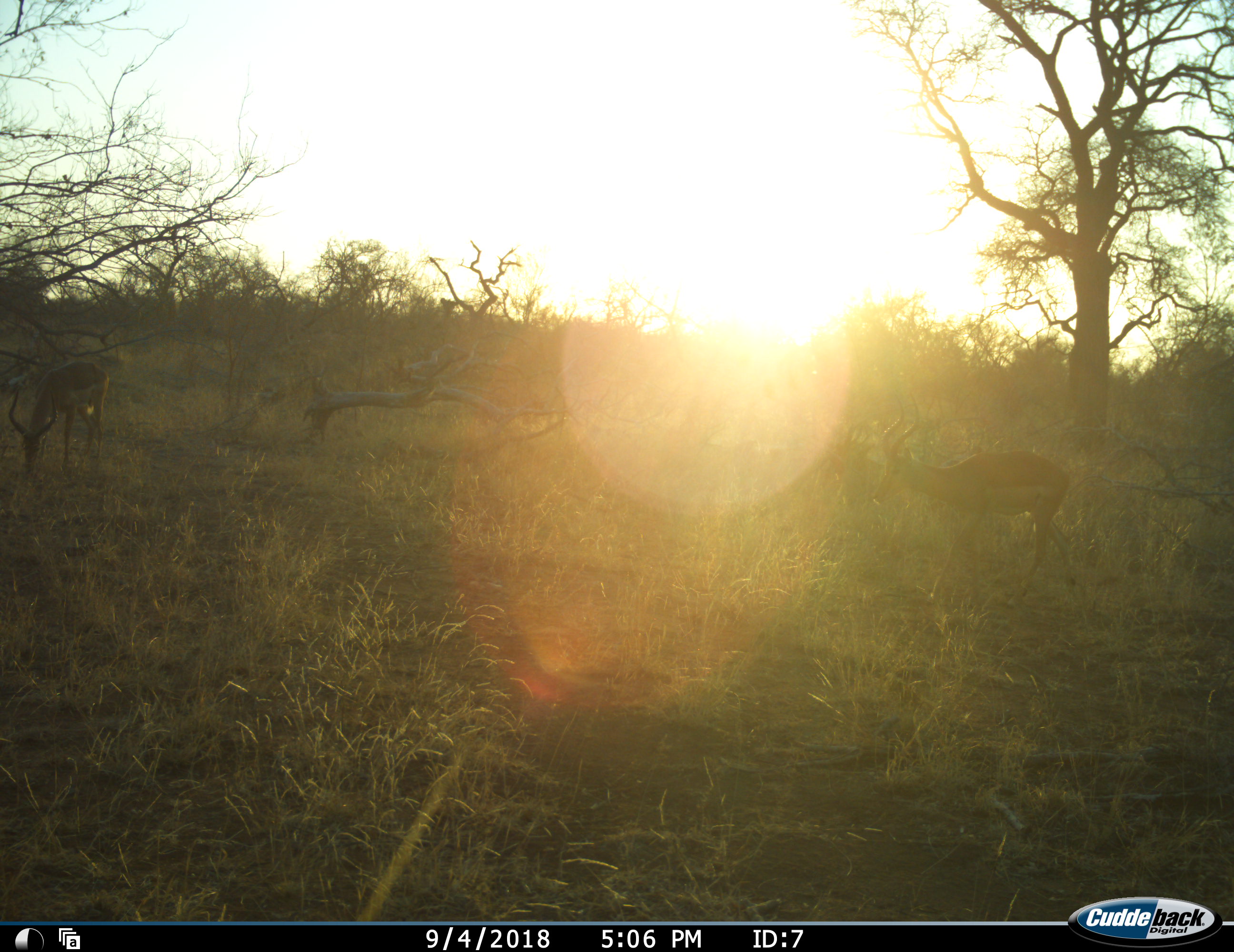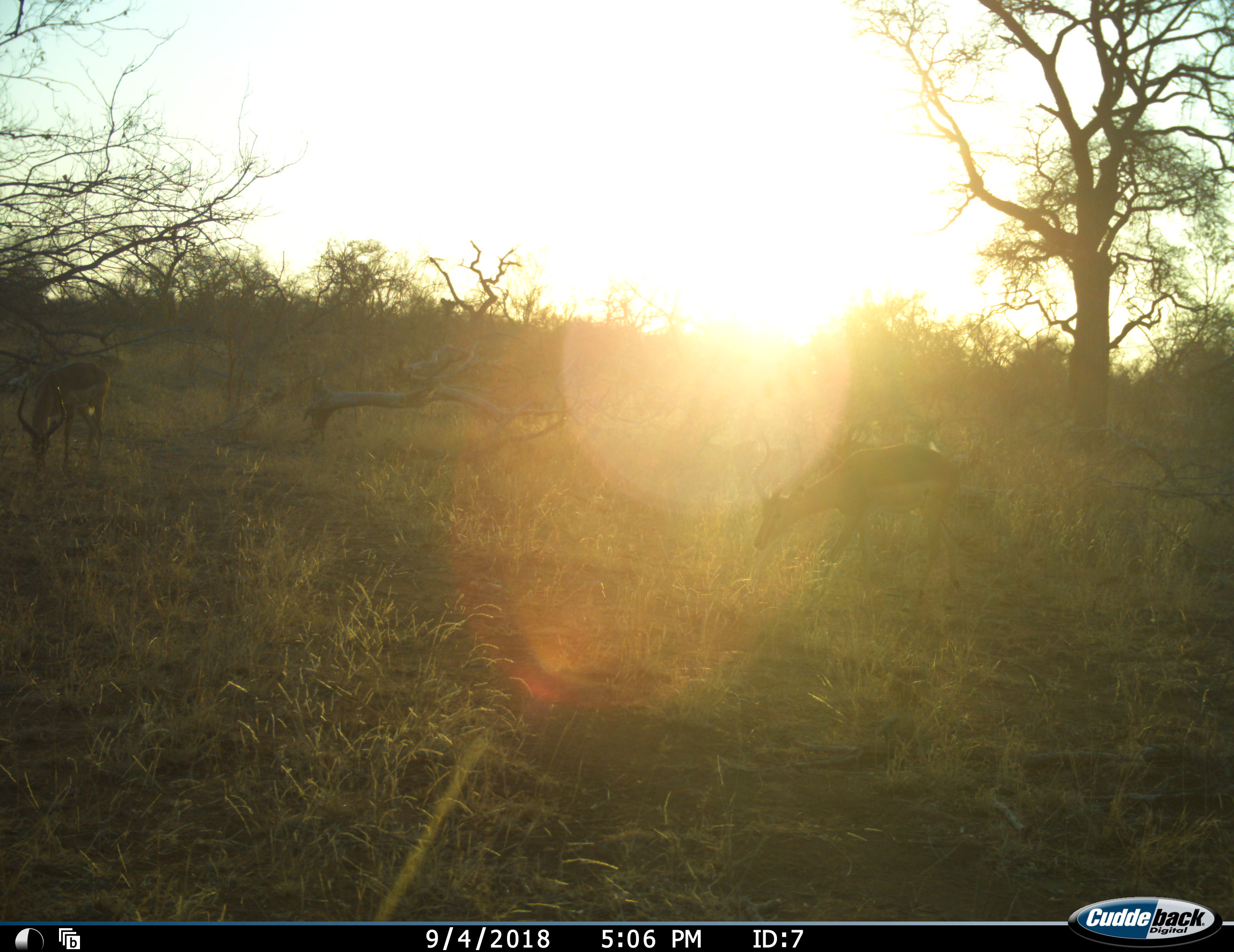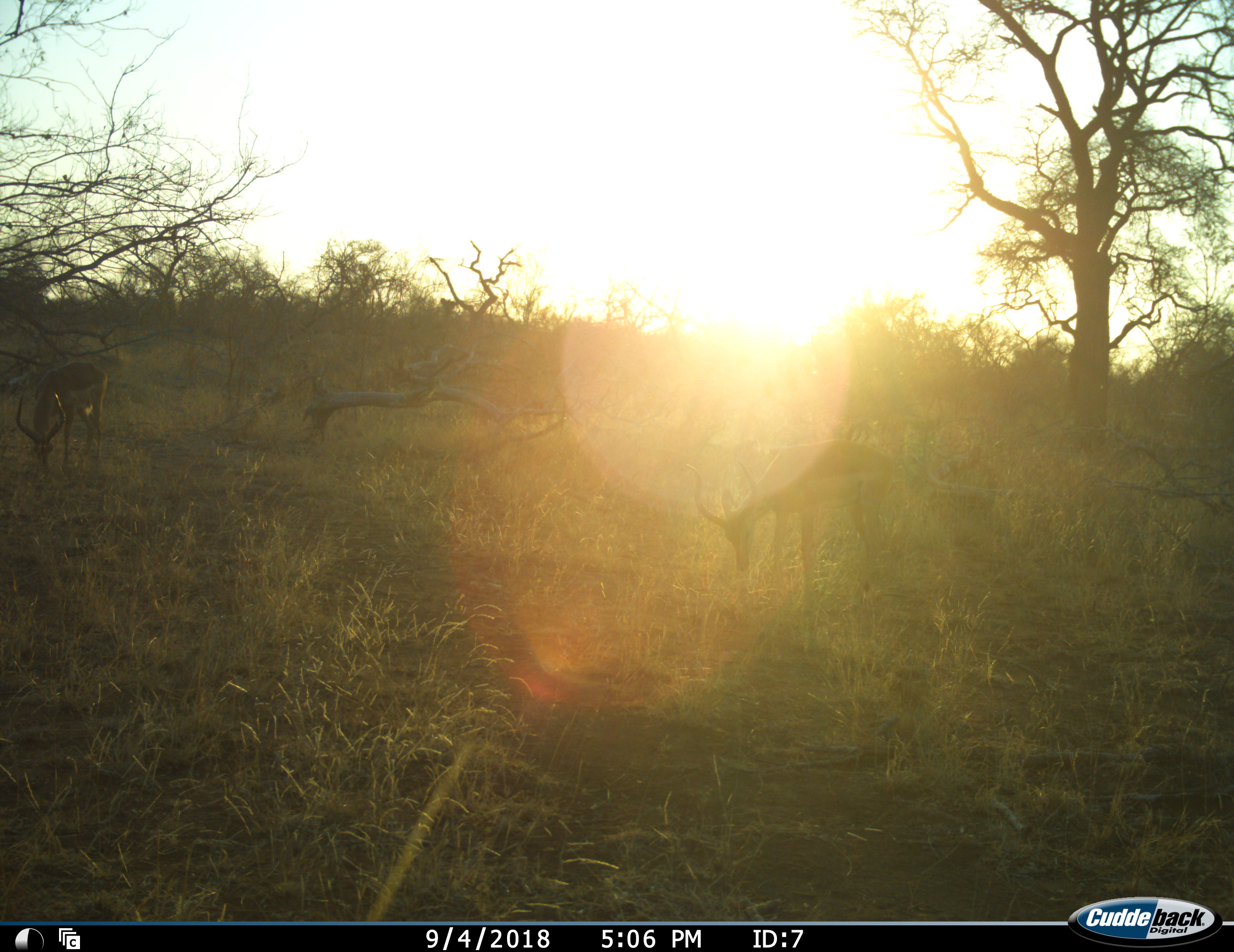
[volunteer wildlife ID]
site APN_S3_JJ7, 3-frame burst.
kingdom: Animalia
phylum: Chordata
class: Mammalia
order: Artiodactyla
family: Bovidae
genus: Aepyceros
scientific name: Aepyceros melampus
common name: impala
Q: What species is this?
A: Impala (Aepyceros melampus).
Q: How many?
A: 2.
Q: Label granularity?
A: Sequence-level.